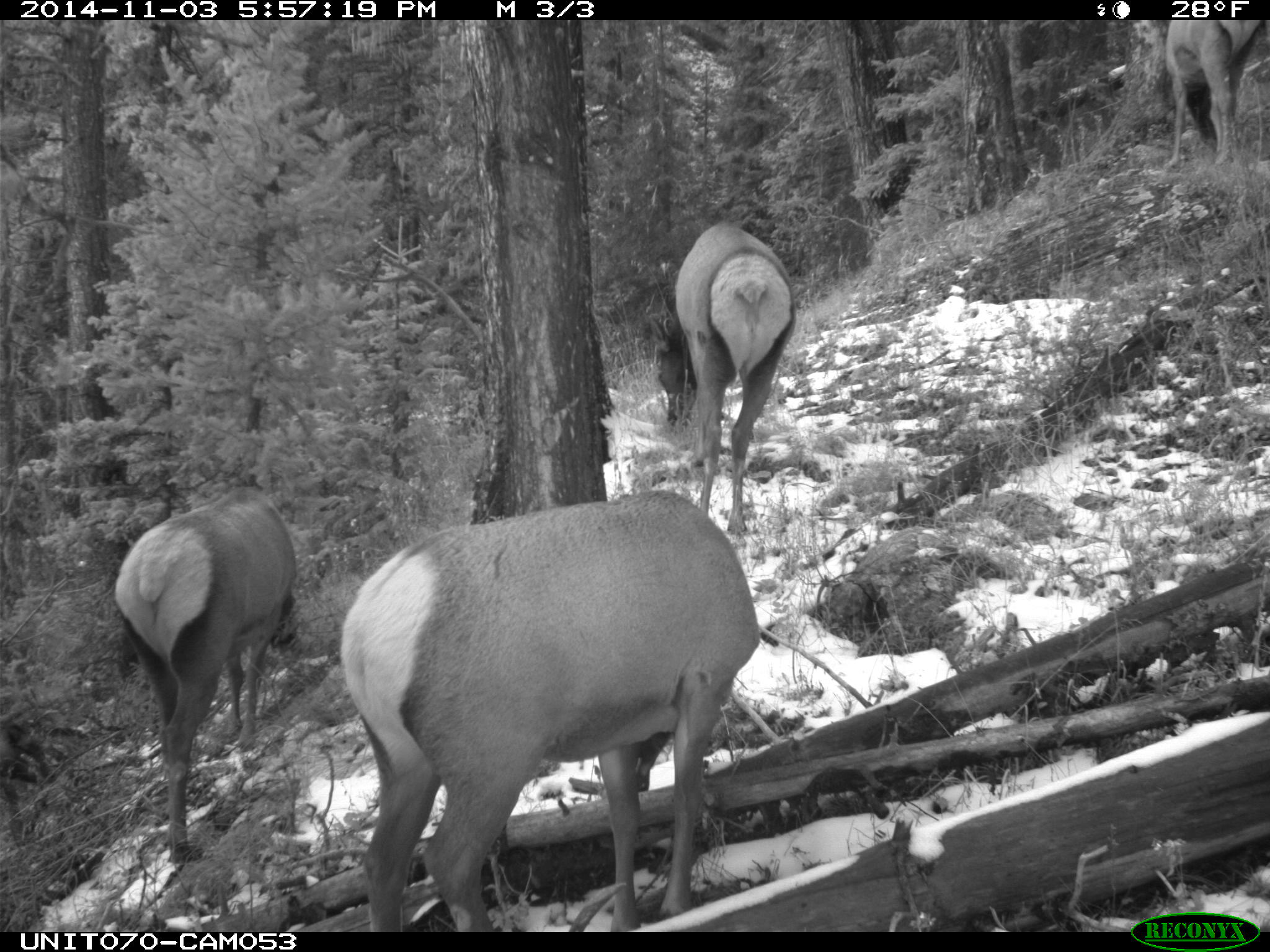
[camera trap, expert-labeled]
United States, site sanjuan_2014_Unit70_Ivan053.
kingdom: Animalia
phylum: Chordata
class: Mammalia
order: Artiodactyla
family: Cervidae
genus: Cervus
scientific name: Cervus elaphus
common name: red deer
Cervus elaphus (red deer).